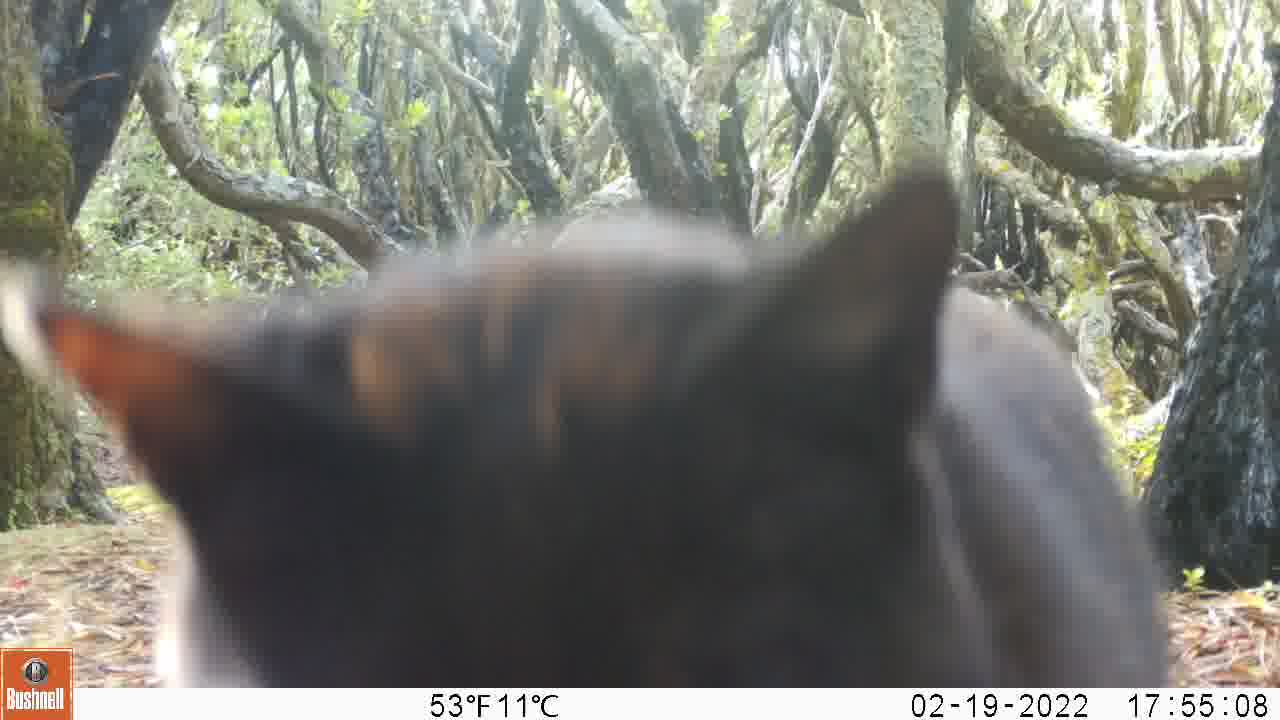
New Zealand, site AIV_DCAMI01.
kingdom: Animalia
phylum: Chordata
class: Mammalia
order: Carnivora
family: Felidae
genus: Felis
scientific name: Felis catus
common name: domestic cat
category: cat